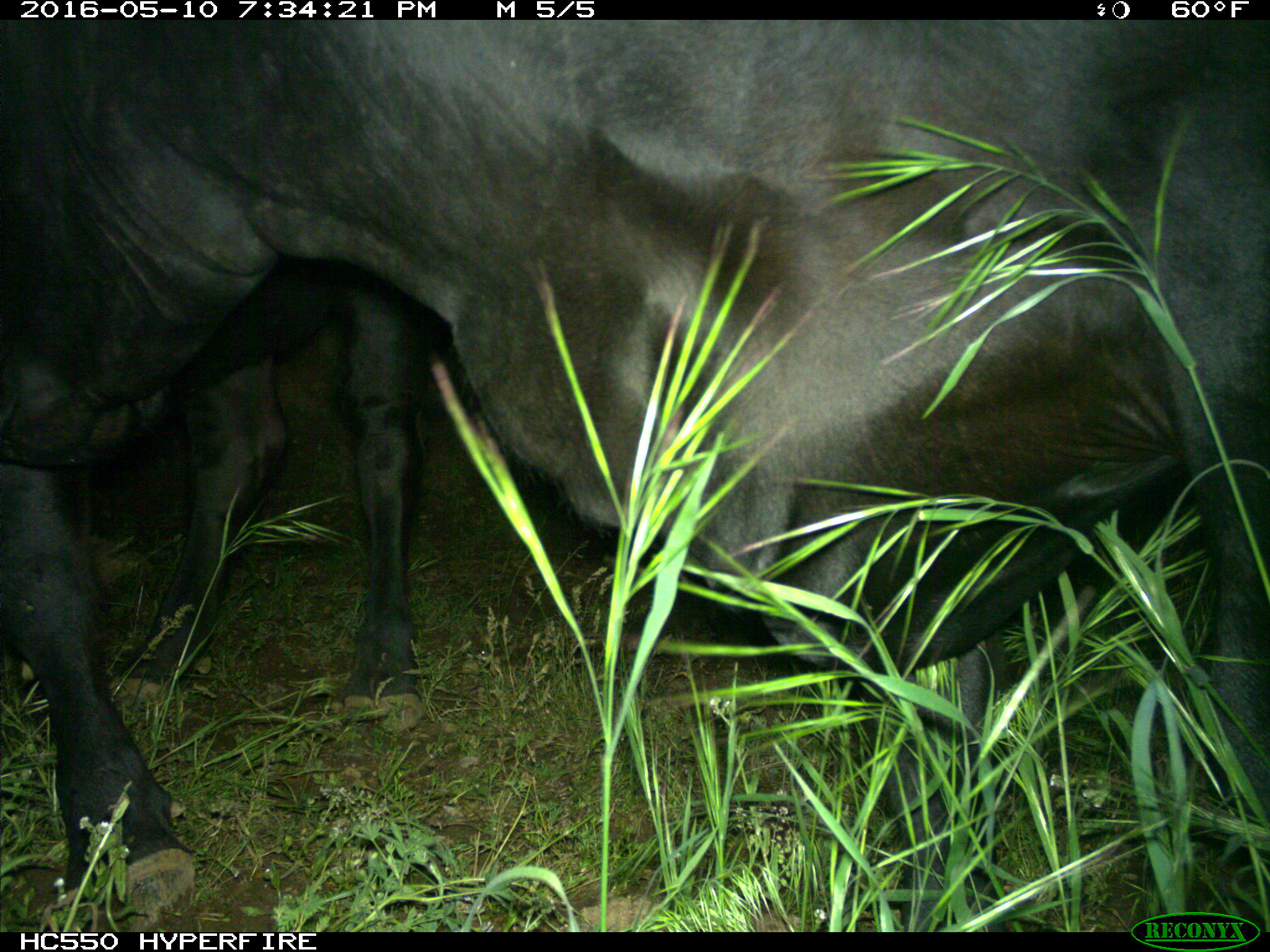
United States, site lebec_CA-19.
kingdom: Animalia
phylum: Chordata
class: Mammalia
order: Artiodactyla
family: Bovidae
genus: Bos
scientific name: Bos taurus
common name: domestic cow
Bos taurus (domestic cow).